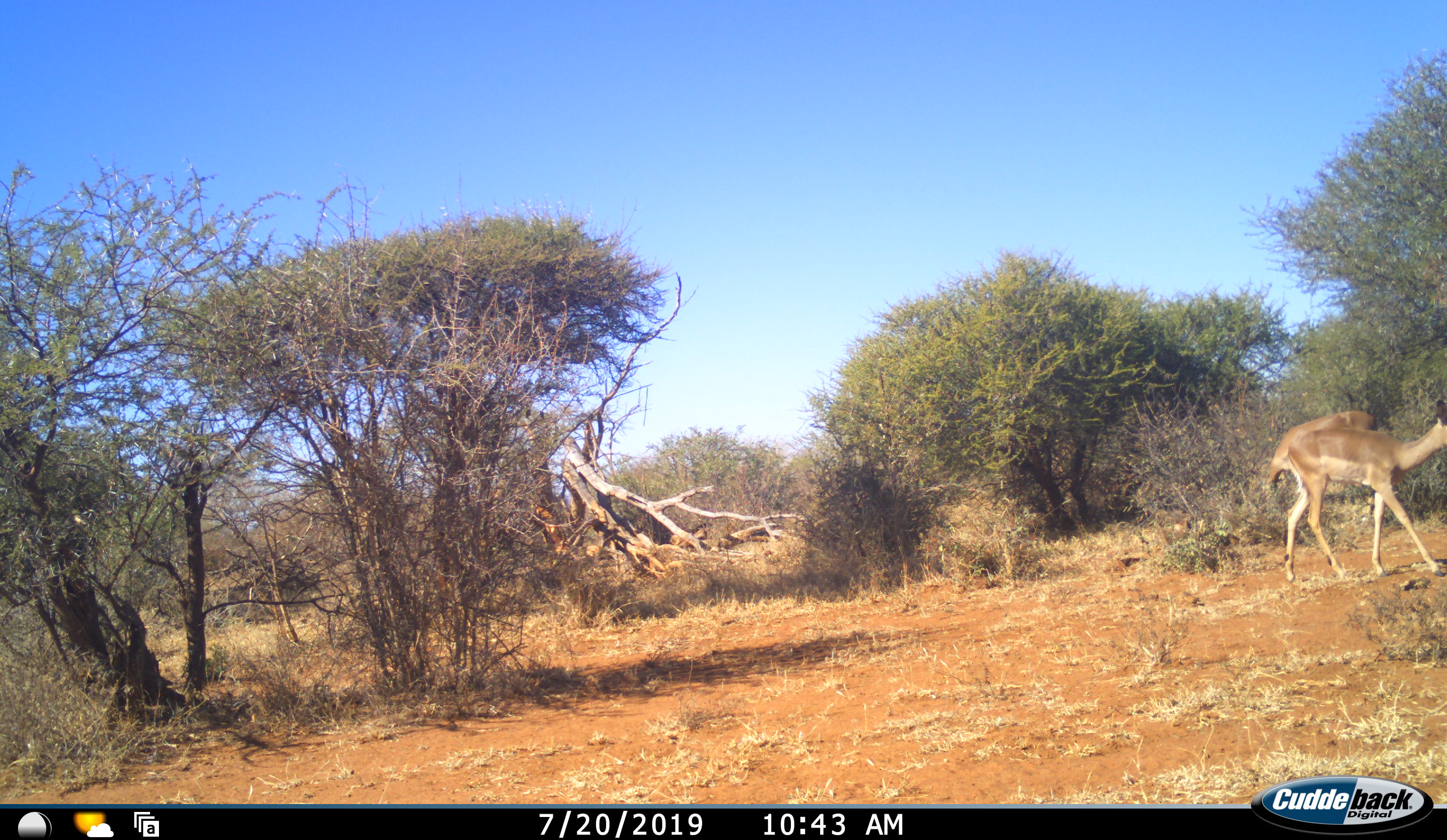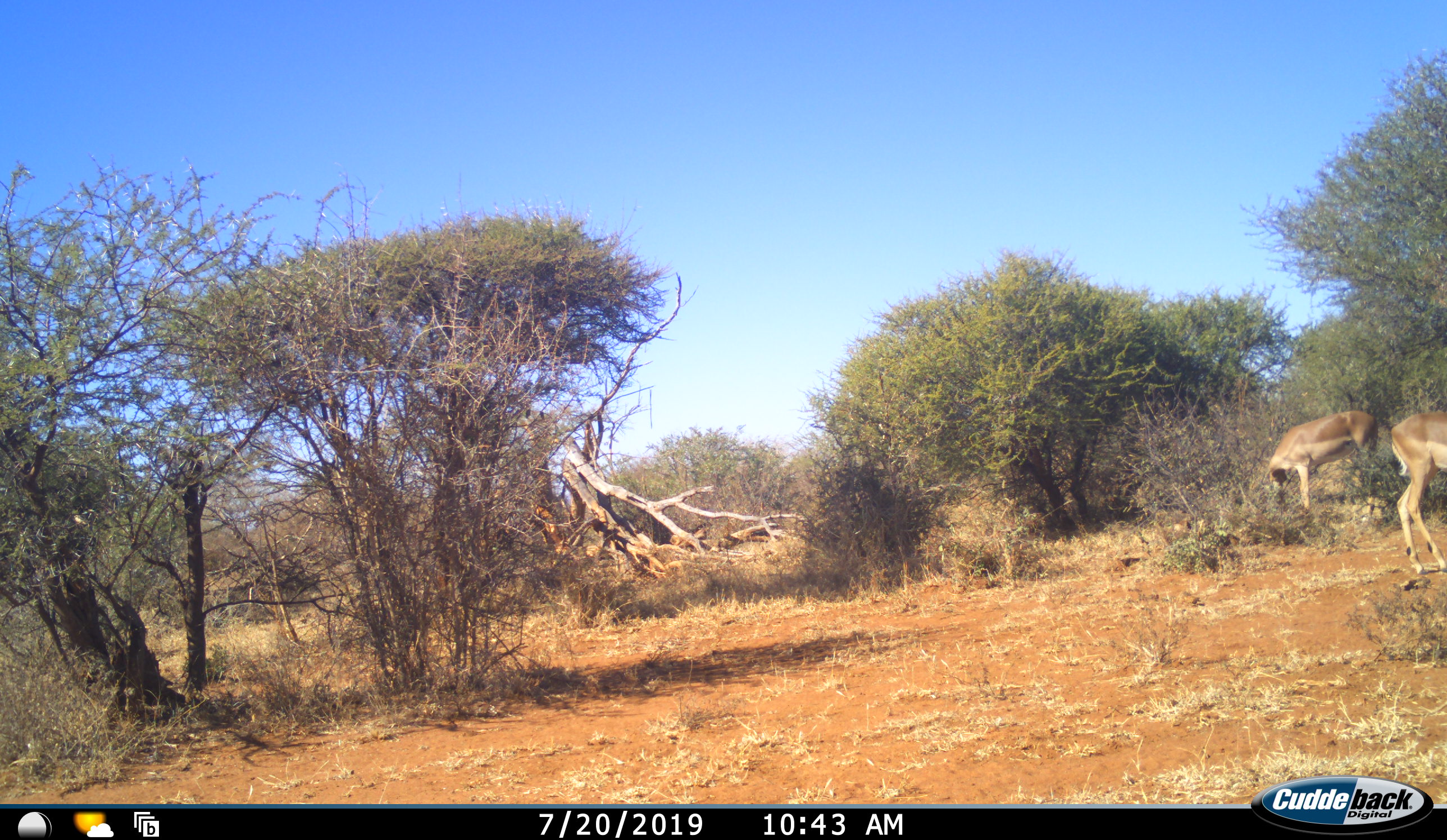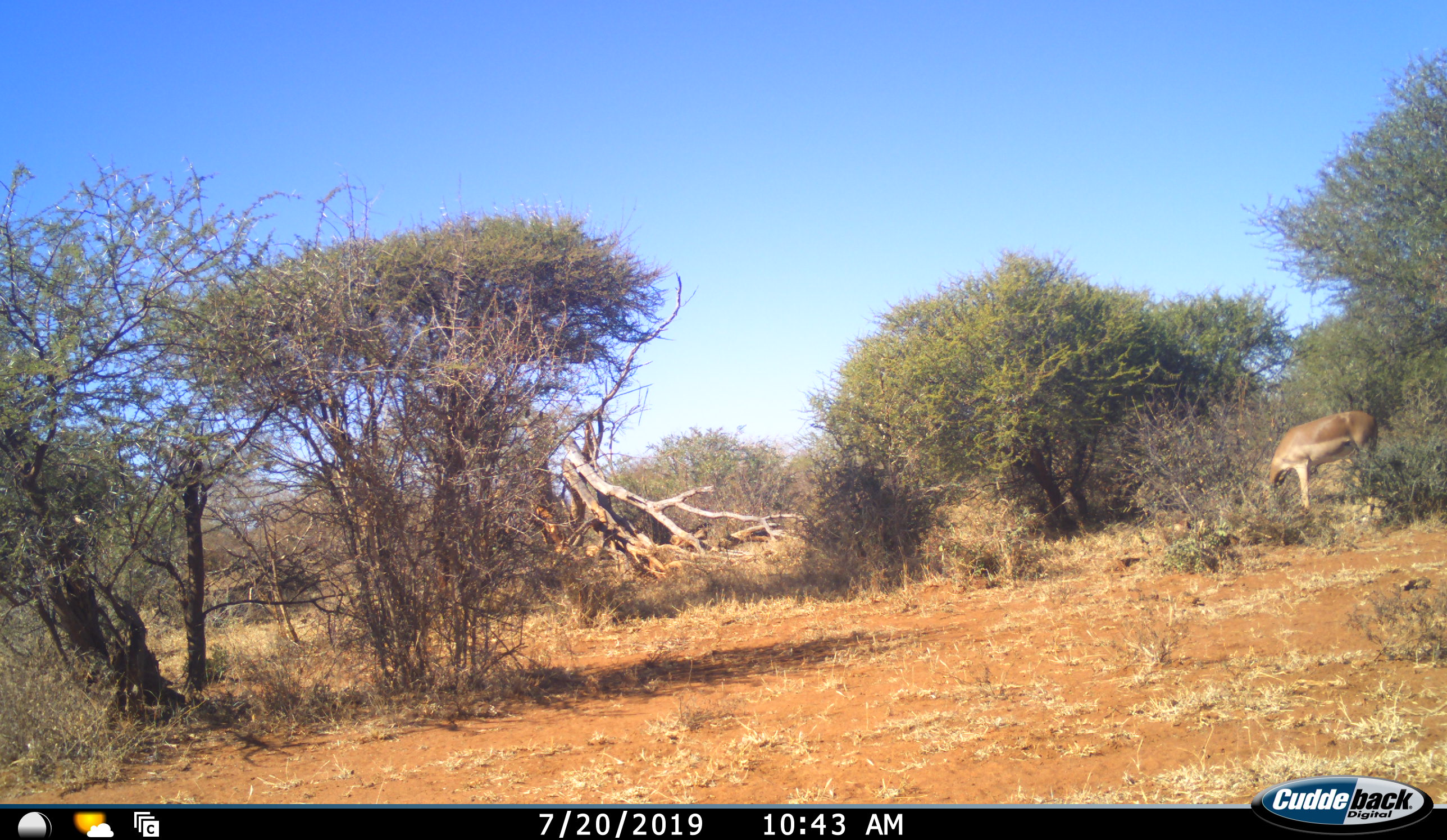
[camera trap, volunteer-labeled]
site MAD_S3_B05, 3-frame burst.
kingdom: Animalia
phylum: Chordata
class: Mammalia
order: Artiodactyla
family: Bovidae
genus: Aepyceros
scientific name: Aepyceros melampus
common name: impala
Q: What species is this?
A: Impala (Aepyceros melampus).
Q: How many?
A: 2.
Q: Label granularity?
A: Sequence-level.